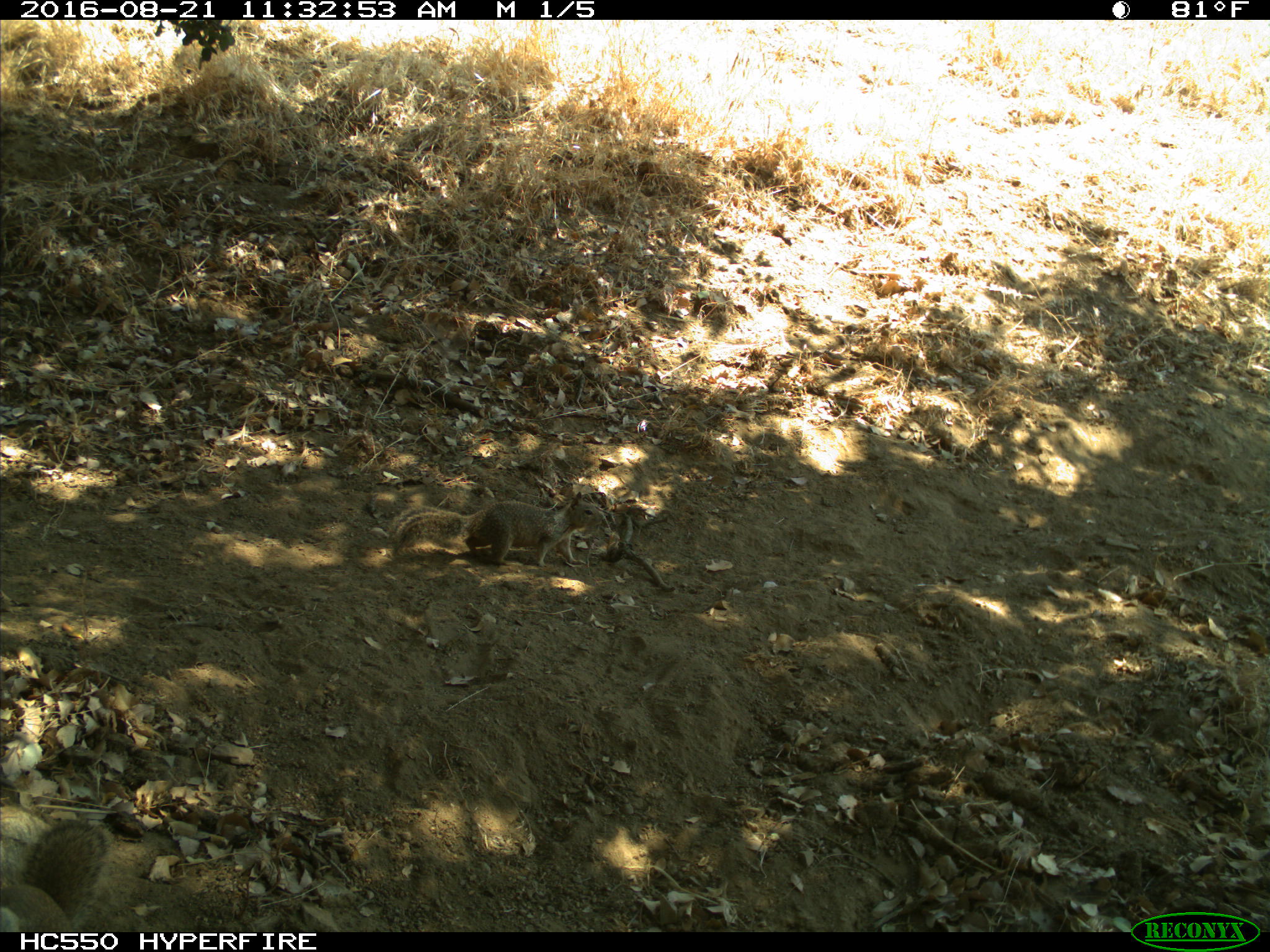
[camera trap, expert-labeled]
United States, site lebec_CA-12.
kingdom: Animalia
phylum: Chordata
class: Mammalia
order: Rodentia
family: Sciuridae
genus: Otospermophilus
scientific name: Otospermophilus beecheyi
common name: california ground squirrel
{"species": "Otospermophilus beecheyi (california ground squirrel)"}